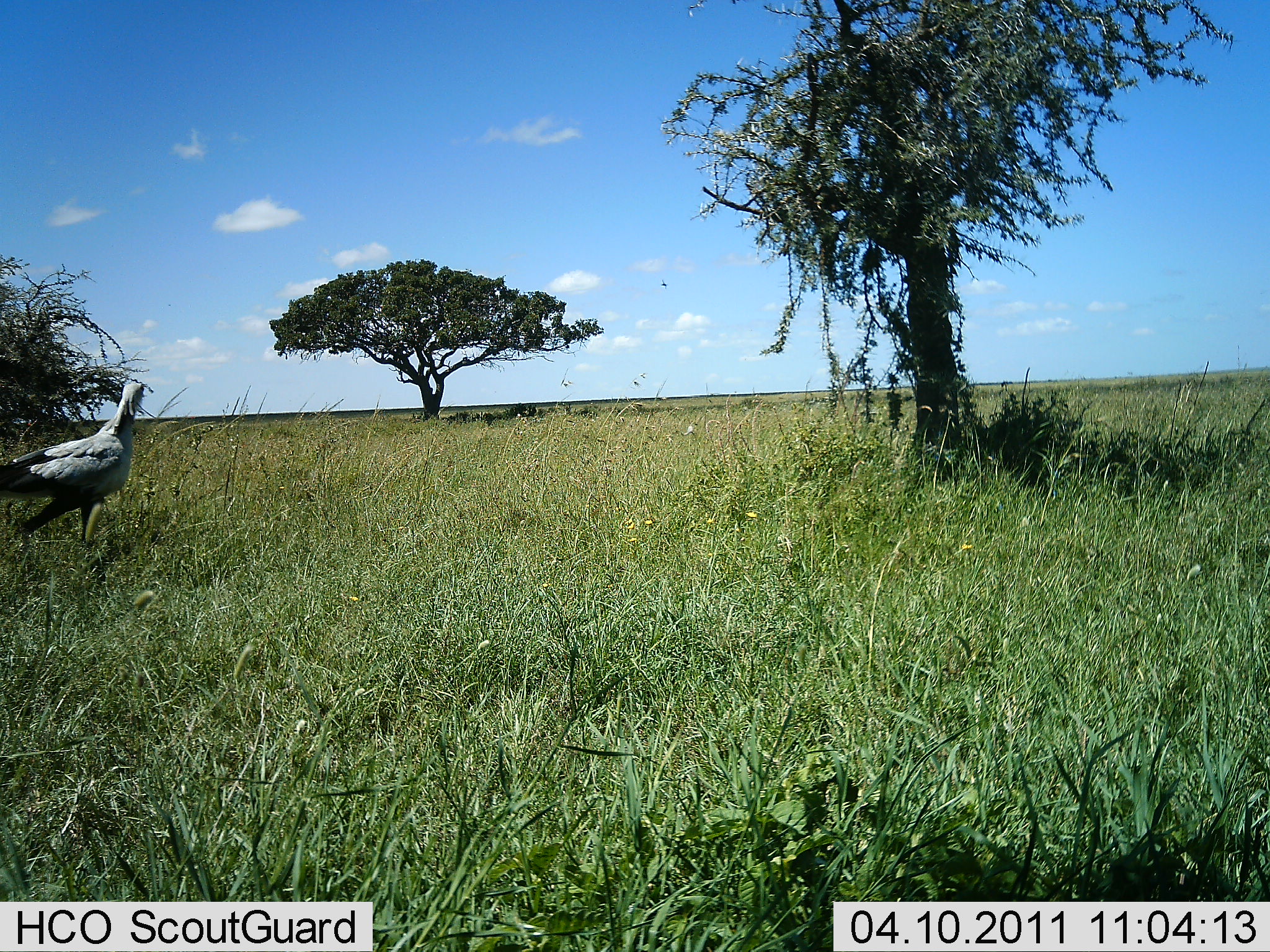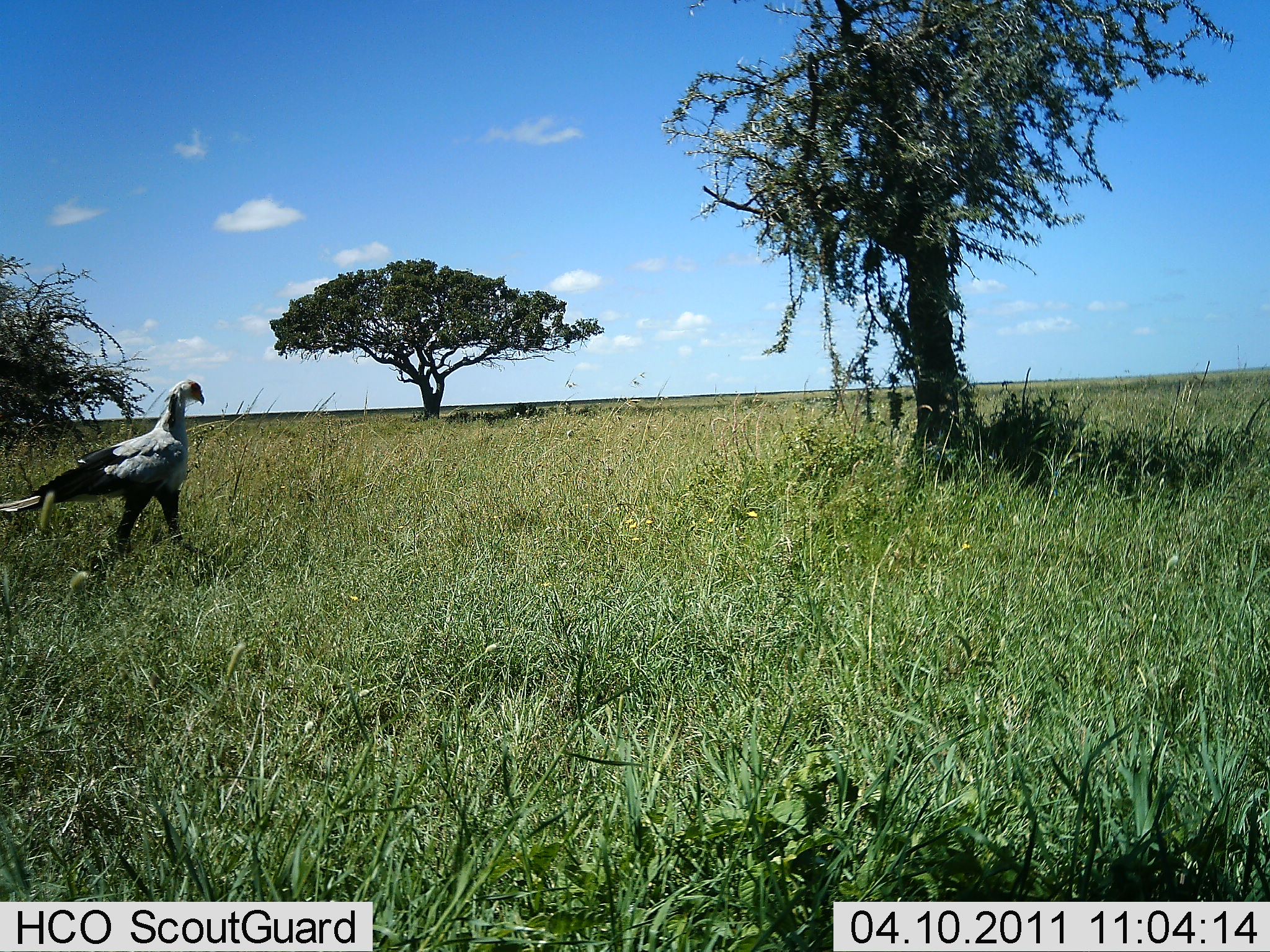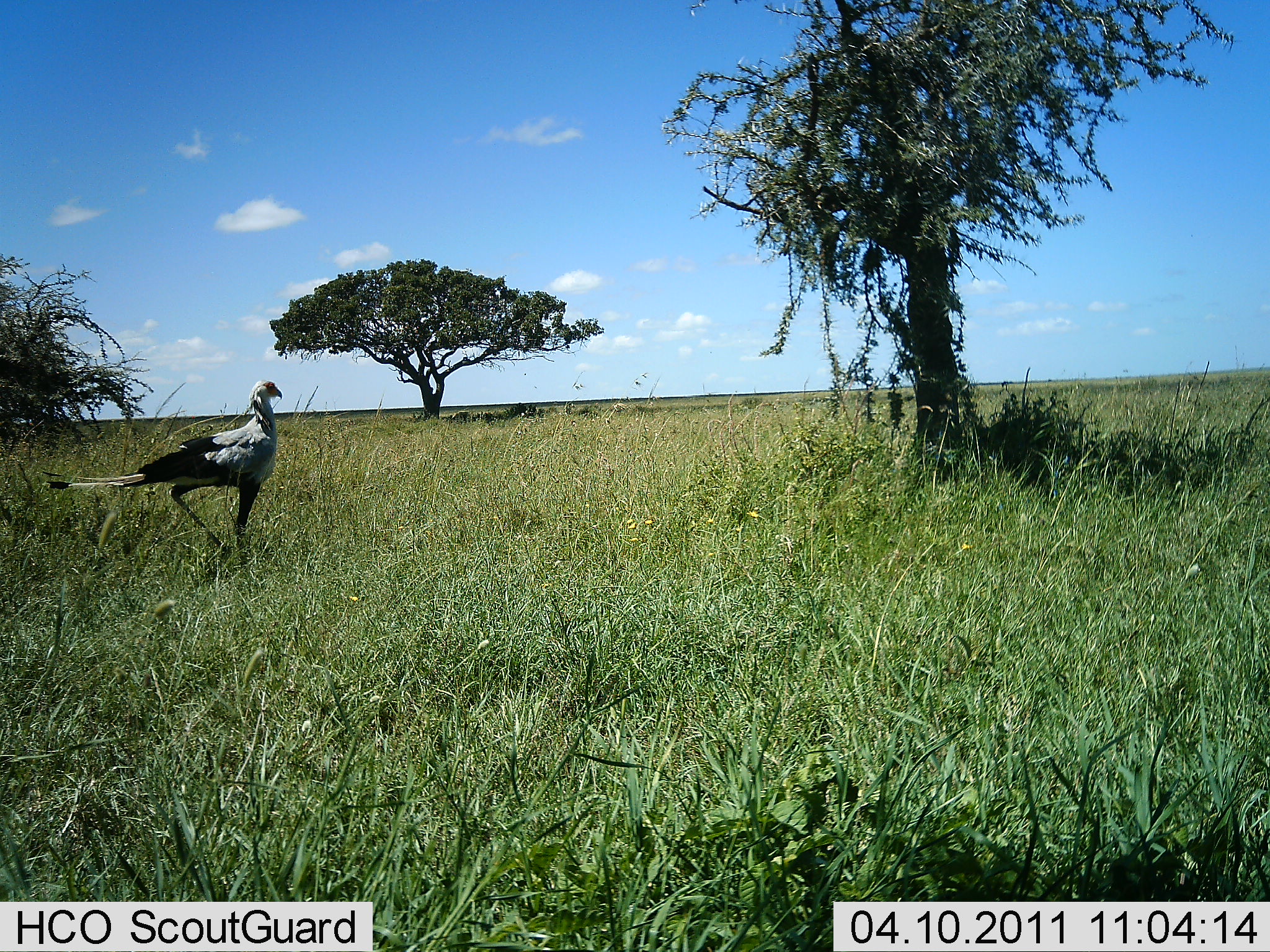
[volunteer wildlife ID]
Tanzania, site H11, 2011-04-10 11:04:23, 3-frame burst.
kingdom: Animalia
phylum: Chordata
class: Aves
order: Accipitriformes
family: Sagittariidae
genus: Sagittarius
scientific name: Sagittarius serpentarius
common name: secretary bird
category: secretarybird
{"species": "secretarybird (secretary bird) (Sagittarius serpentarius)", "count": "1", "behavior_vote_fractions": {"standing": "10%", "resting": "0%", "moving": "100%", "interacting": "0%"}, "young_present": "0%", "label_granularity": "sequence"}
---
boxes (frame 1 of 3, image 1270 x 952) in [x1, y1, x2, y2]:
animal: [0, 380, 146, 588]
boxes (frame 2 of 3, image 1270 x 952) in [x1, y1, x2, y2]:
animal: [0, 378, 208, 583]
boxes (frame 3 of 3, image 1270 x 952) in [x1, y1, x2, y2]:
animal: [42, 376, 283, 579]